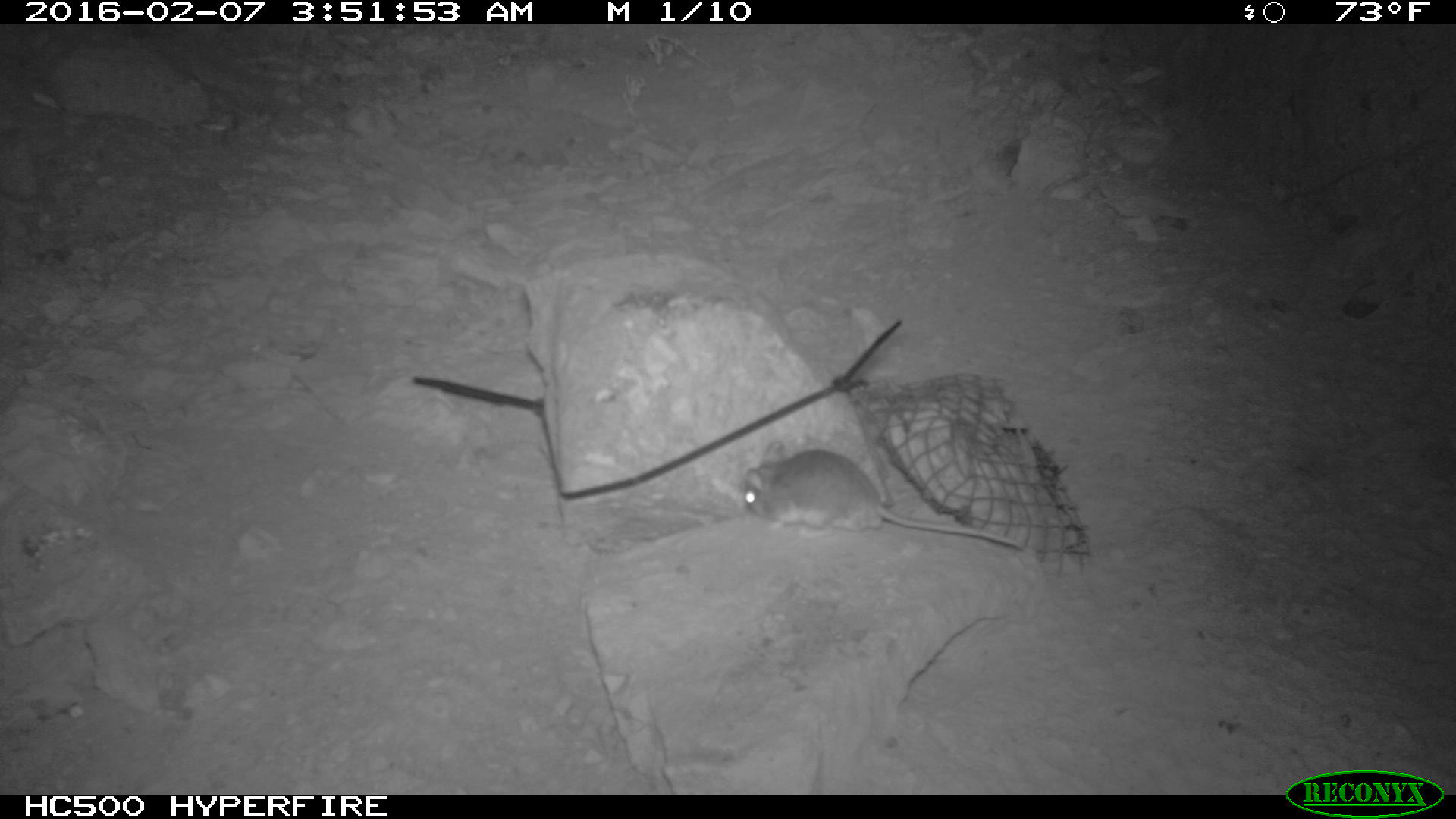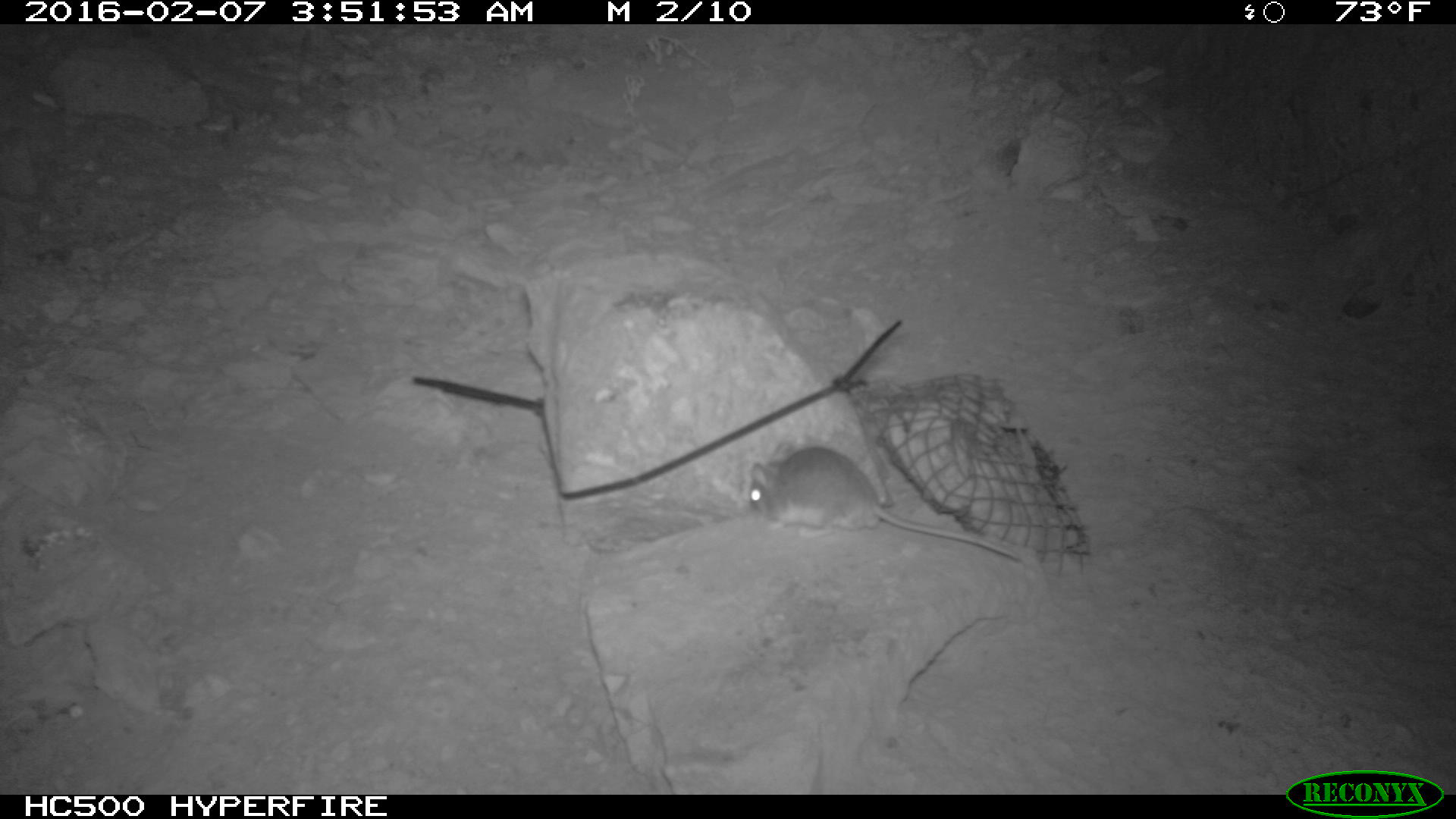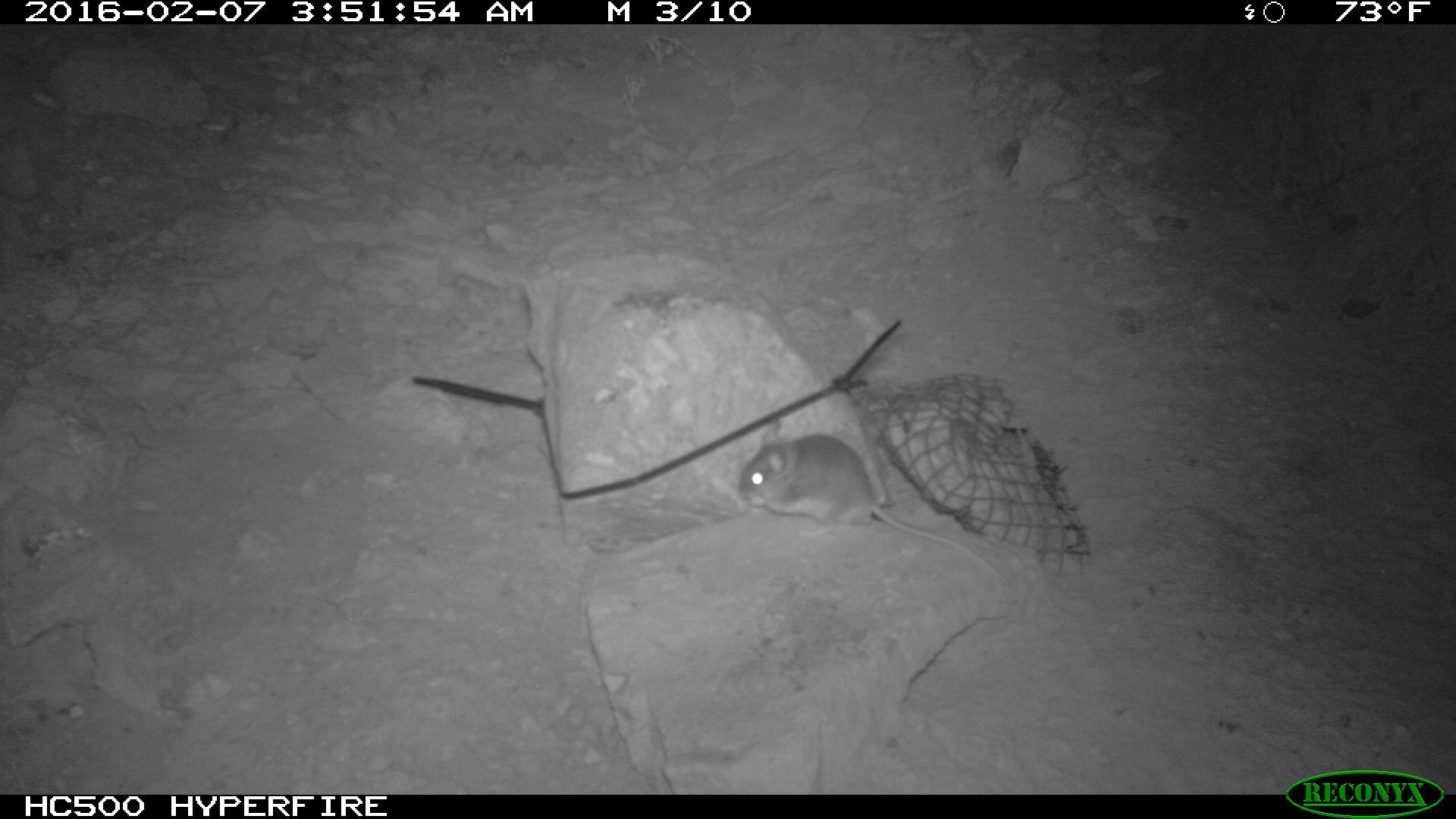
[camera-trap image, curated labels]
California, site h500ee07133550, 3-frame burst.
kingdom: Animalia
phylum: Chordata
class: Mammalia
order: Rodentia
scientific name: Rodentia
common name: rodent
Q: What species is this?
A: Rodent (Rodentia).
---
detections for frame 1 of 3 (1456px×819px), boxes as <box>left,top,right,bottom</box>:
rodent: <box>743,449,1027,551</box>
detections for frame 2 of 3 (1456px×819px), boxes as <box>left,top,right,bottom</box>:
rodent: <box>746,446,1020,560</box>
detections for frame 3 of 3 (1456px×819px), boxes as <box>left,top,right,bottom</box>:
rodent: <box>737,419,1008,582</box>